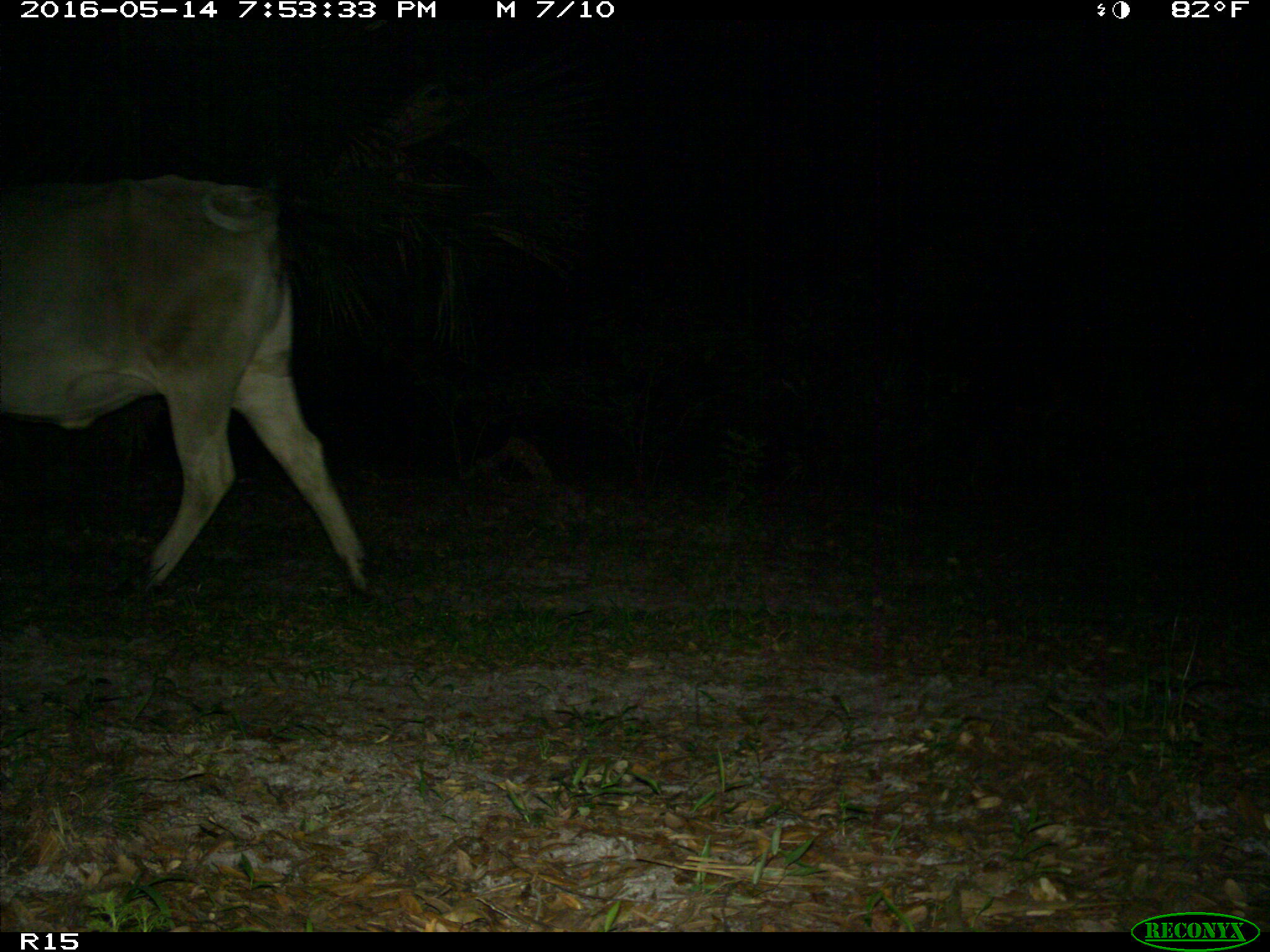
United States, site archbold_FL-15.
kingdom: Animalia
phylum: Chordata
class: Mammalia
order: Artiodactyla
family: Bovidae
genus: Bos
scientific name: Bos taurus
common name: domestic cow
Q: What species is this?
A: Bos taurus (domestic cow).